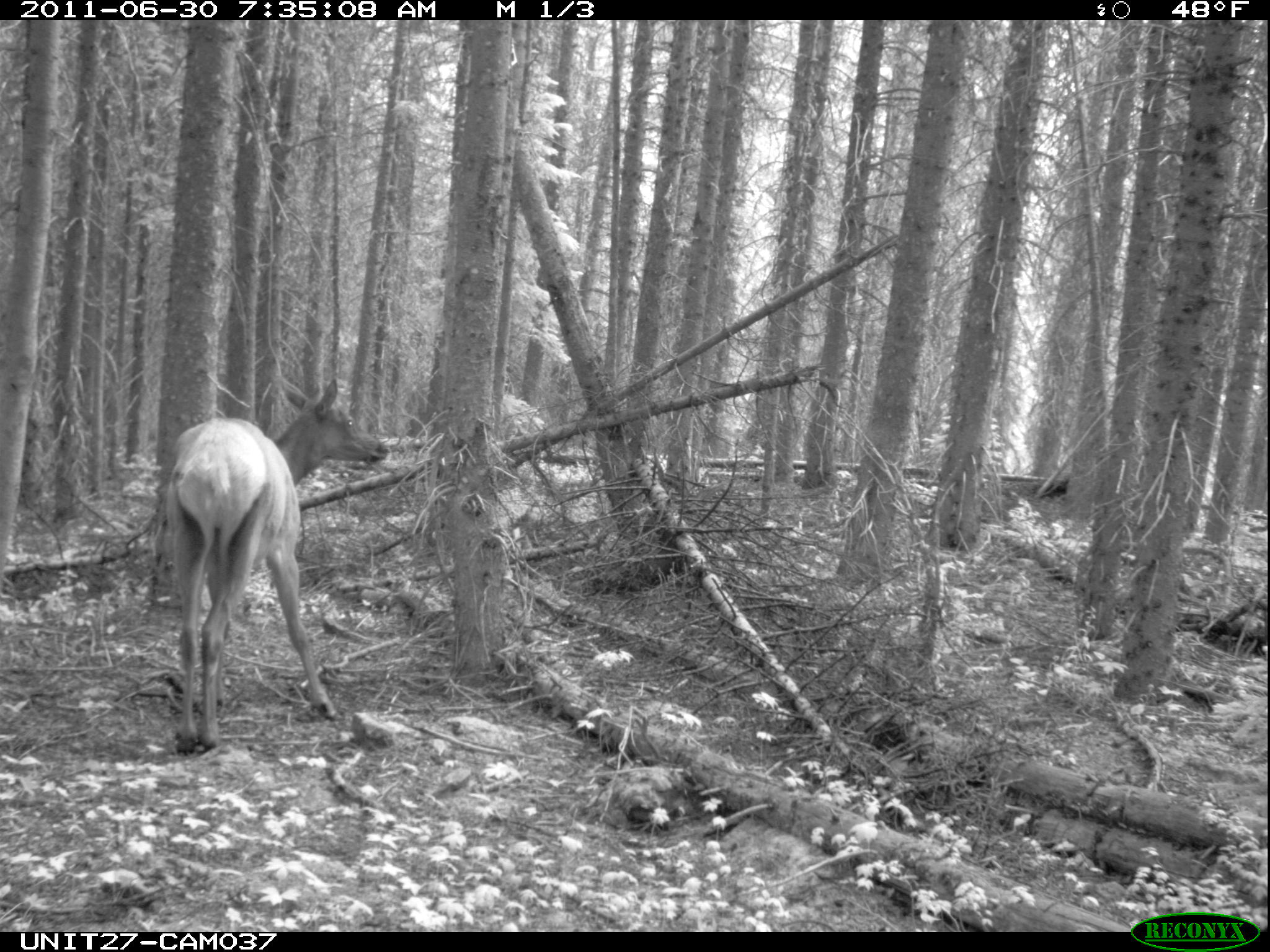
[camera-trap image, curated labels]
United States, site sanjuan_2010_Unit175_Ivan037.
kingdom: Animalia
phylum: Chordata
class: Mammalia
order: Artiodactyla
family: Cervidae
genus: Cervus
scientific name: Cervus elaphus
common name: red deer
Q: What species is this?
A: Cervus elaphus (red deer).